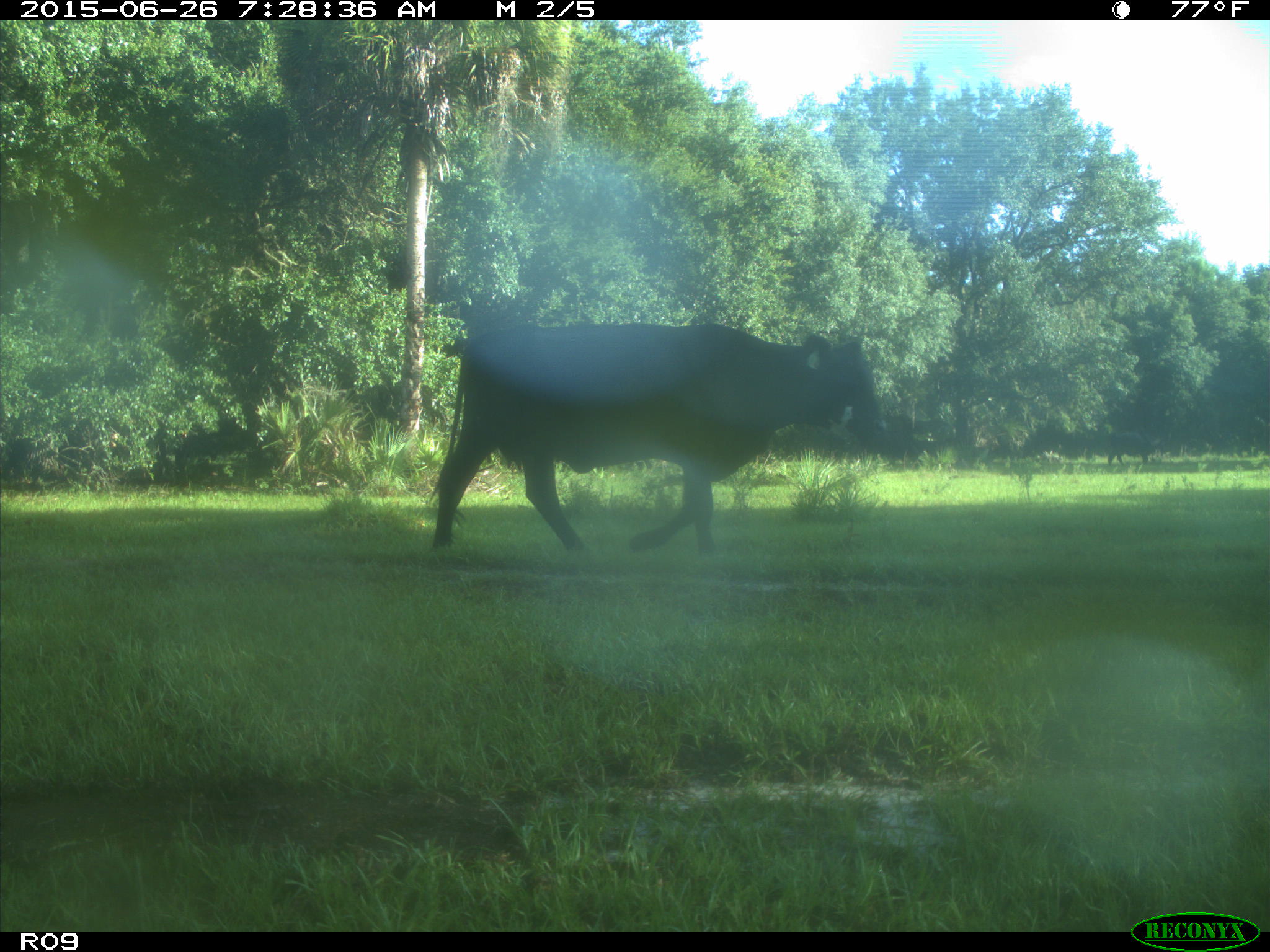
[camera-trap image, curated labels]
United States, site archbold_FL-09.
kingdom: Animalia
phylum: Chordata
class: Mammalia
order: Artiodactyla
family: Bovidae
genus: Bos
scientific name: Bos taurus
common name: domestic cow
Bos taurus (domestic cow).